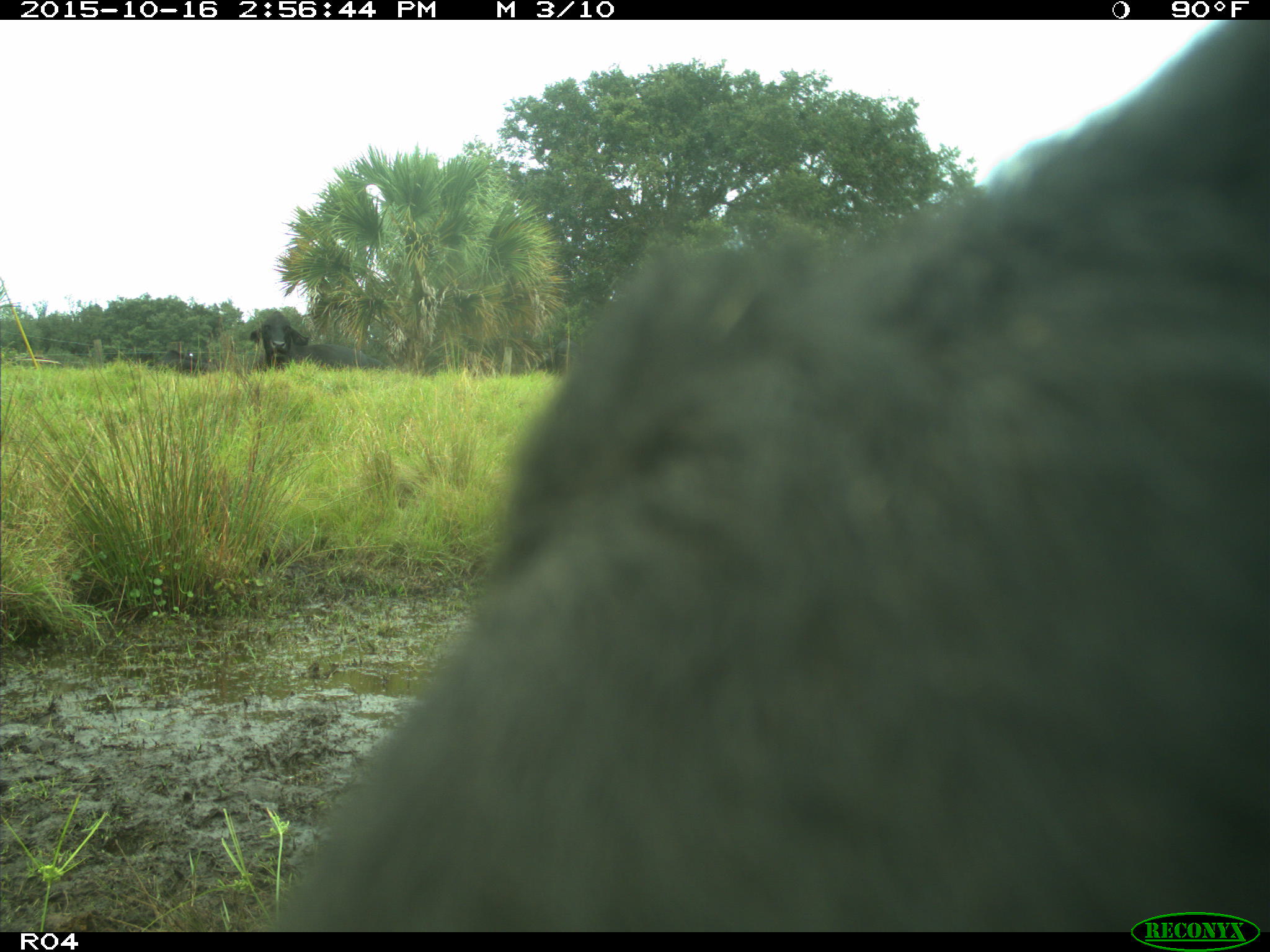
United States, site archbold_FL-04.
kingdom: Animalia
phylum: Chordata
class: Mammalia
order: Artiodactyla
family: Bovidae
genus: Bos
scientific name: Bos taurus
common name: domestic cow